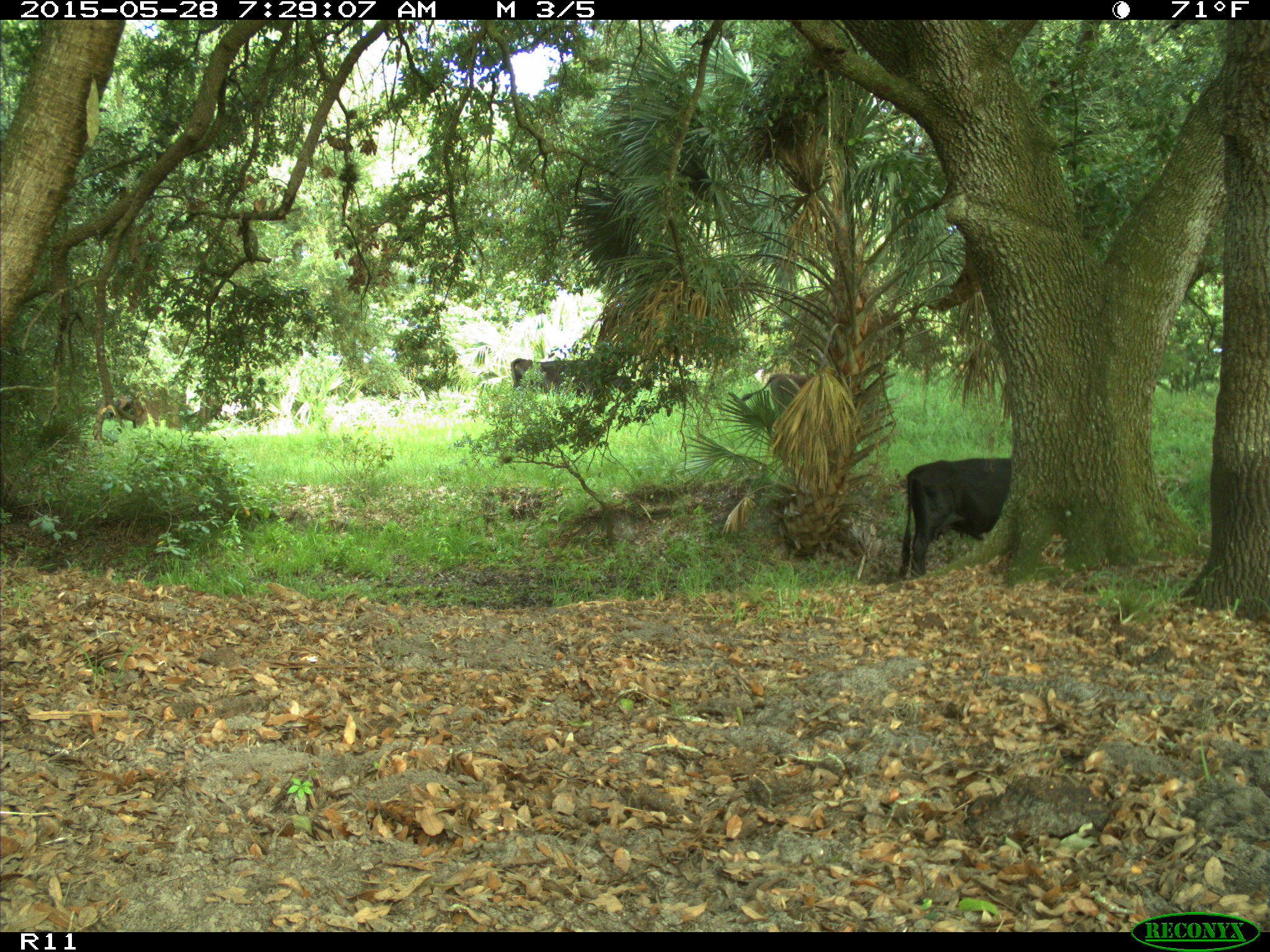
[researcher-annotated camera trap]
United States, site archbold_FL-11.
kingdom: Animalia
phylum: Chordata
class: Mammalia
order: Artiodactyla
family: Bovidae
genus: Bos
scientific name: Bos taurus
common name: domestic cow